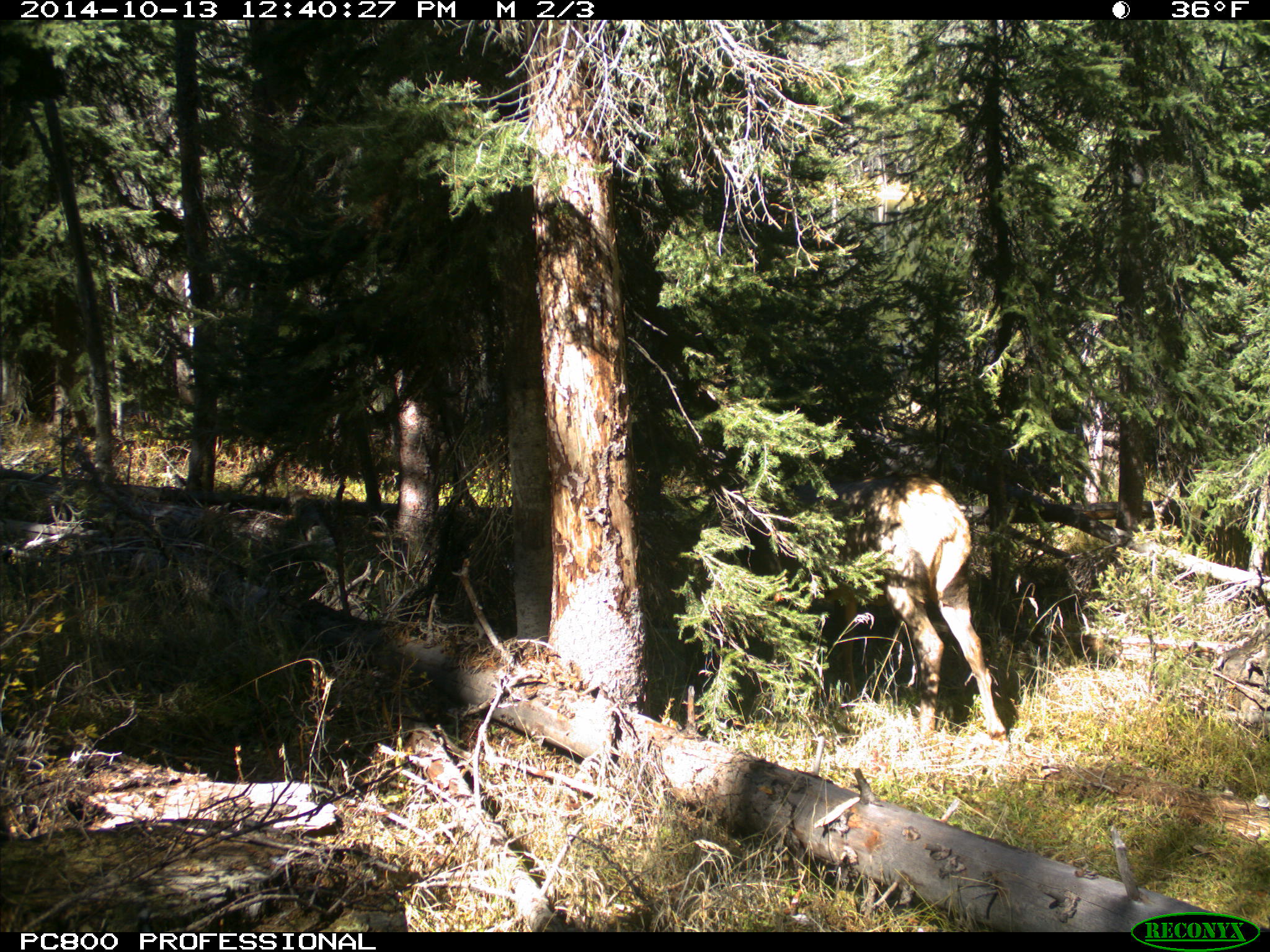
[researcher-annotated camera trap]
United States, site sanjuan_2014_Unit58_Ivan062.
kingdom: Animalia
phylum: Chordata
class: Mammalia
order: Artiodactyla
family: Cervidae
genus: Cervus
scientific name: Cervus elaphus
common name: red deer